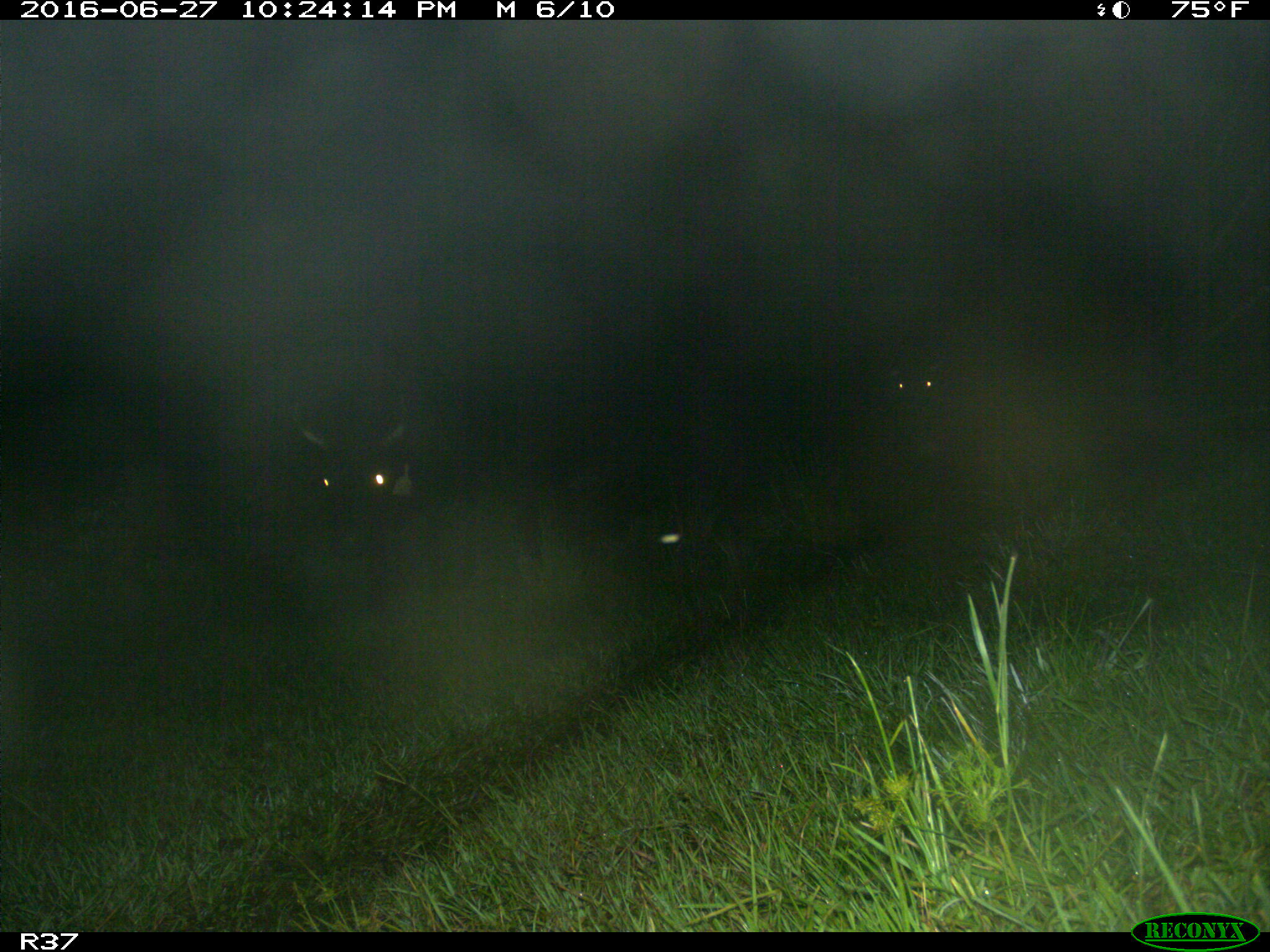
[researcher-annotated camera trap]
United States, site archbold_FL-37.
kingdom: Animalia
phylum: Chordata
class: Mammalia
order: Artiodactyla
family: Bovidae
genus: Bos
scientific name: Bos taurus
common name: domestic cow